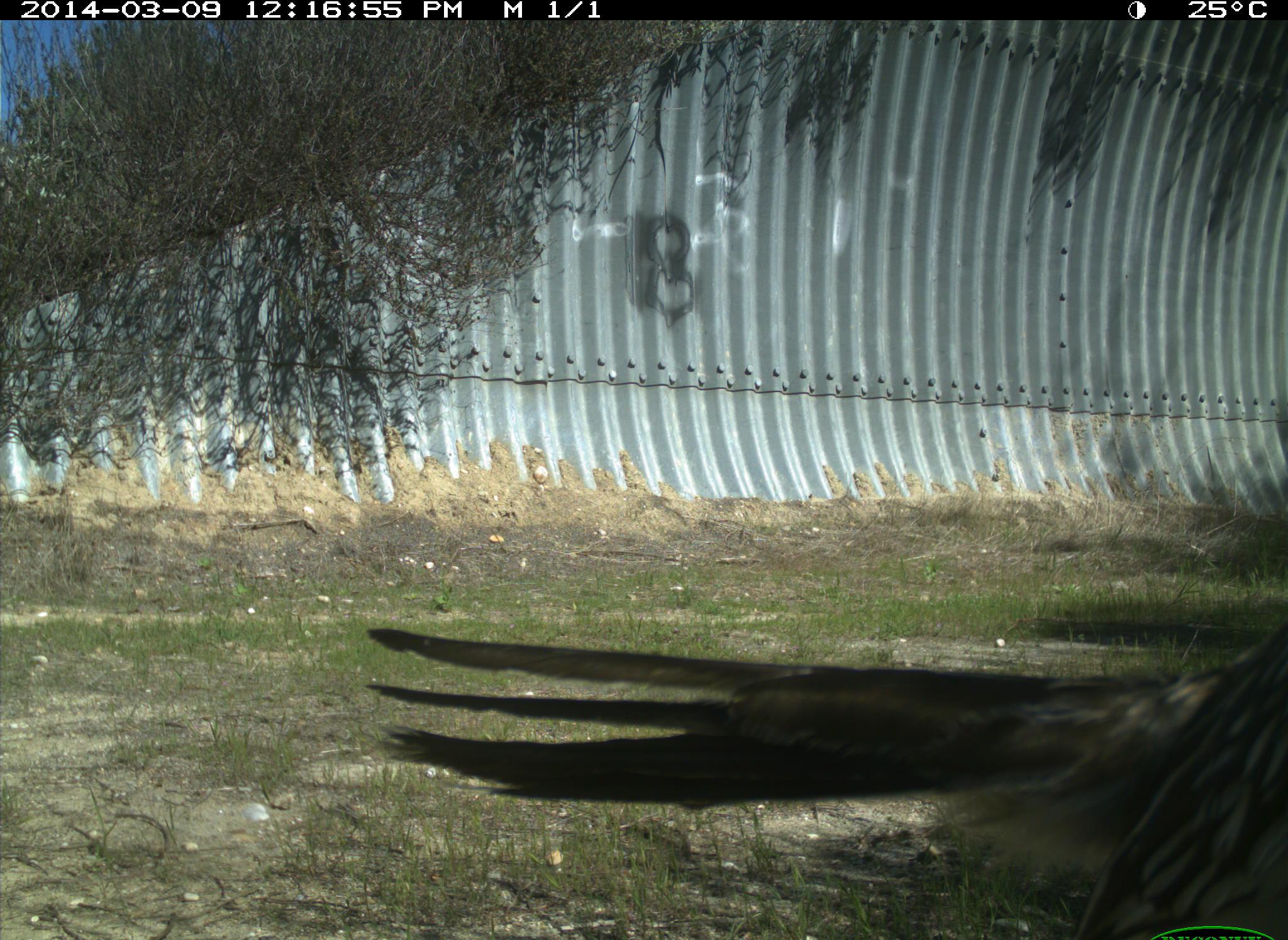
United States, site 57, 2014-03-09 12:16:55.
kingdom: Animalia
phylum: Chordata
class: Aves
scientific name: Aves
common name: bird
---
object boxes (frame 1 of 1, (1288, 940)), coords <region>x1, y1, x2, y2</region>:
bird: <region>364, 424, 1288, 940</region>